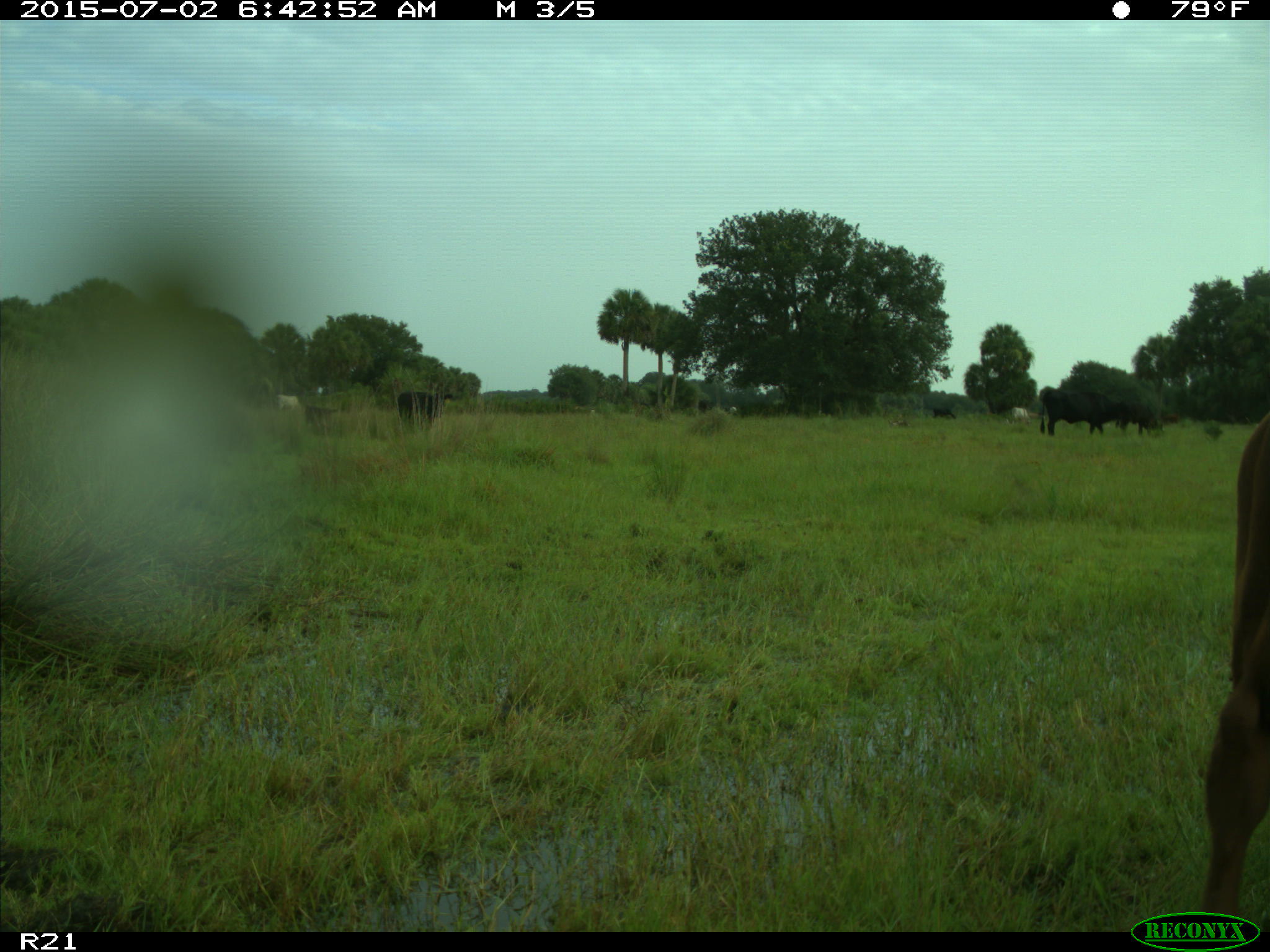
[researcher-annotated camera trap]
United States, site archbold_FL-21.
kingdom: Animalia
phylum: Chordata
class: Mammalia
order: Artiodactyla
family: Bovidae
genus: Bos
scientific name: Bos taurus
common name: domestic cow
Bos taurus (domestic cow).